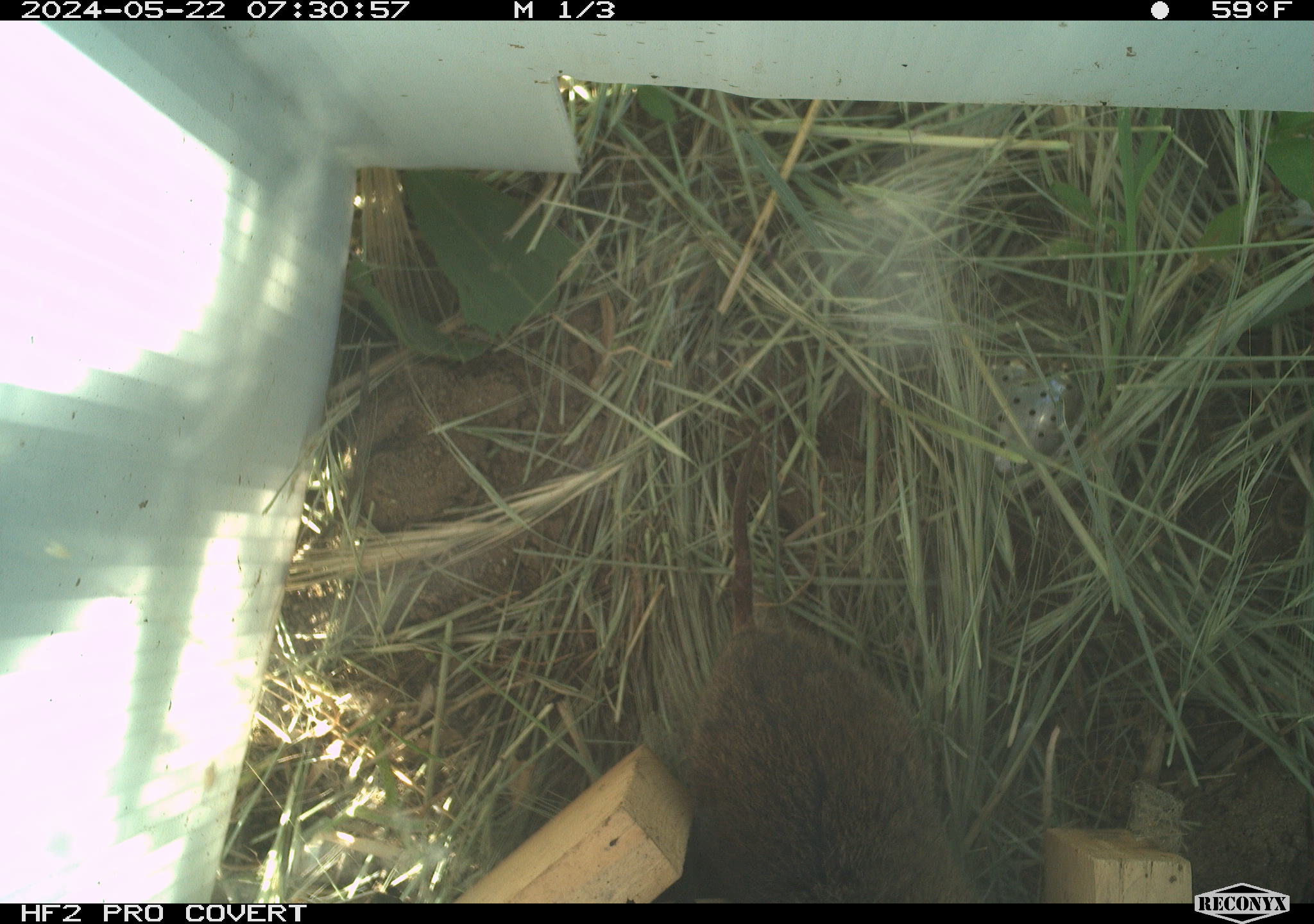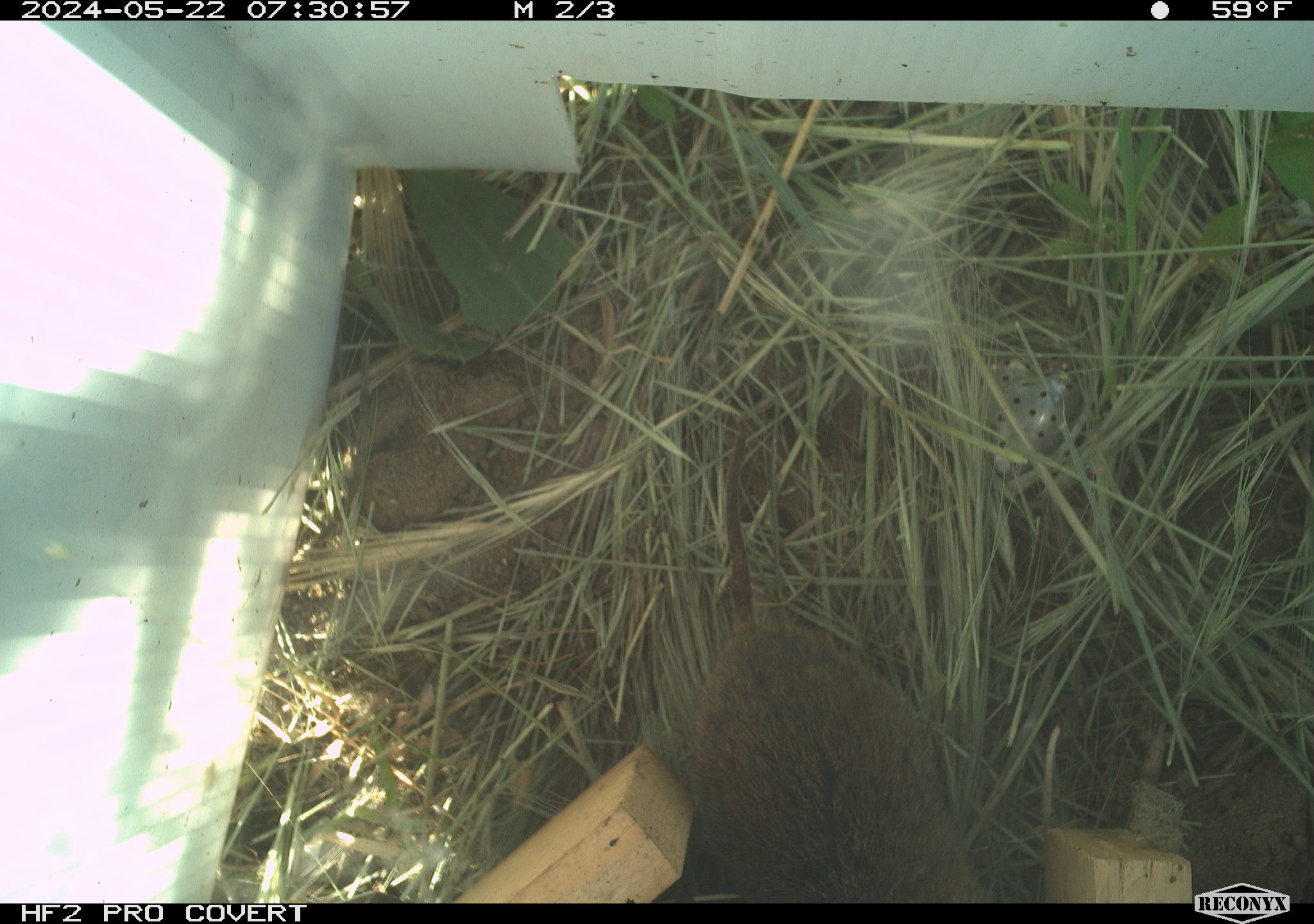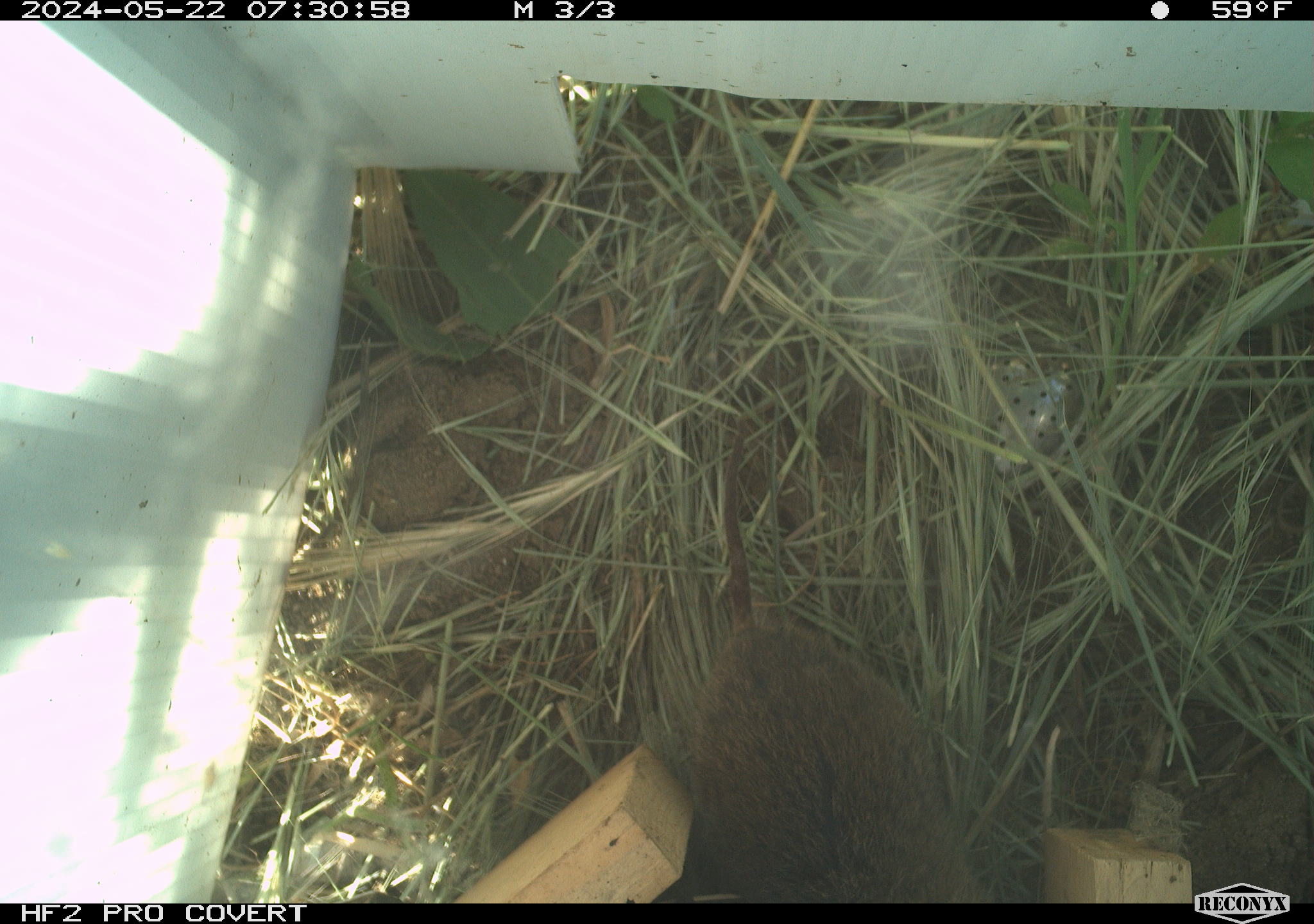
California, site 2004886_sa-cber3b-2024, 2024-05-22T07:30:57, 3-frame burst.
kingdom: Animalia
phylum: Chordata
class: Mammalia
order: Rodentia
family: Cricetidae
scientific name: Arvicolinae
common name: voles, lemmings, and muskrats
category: arvicolinae subfamily